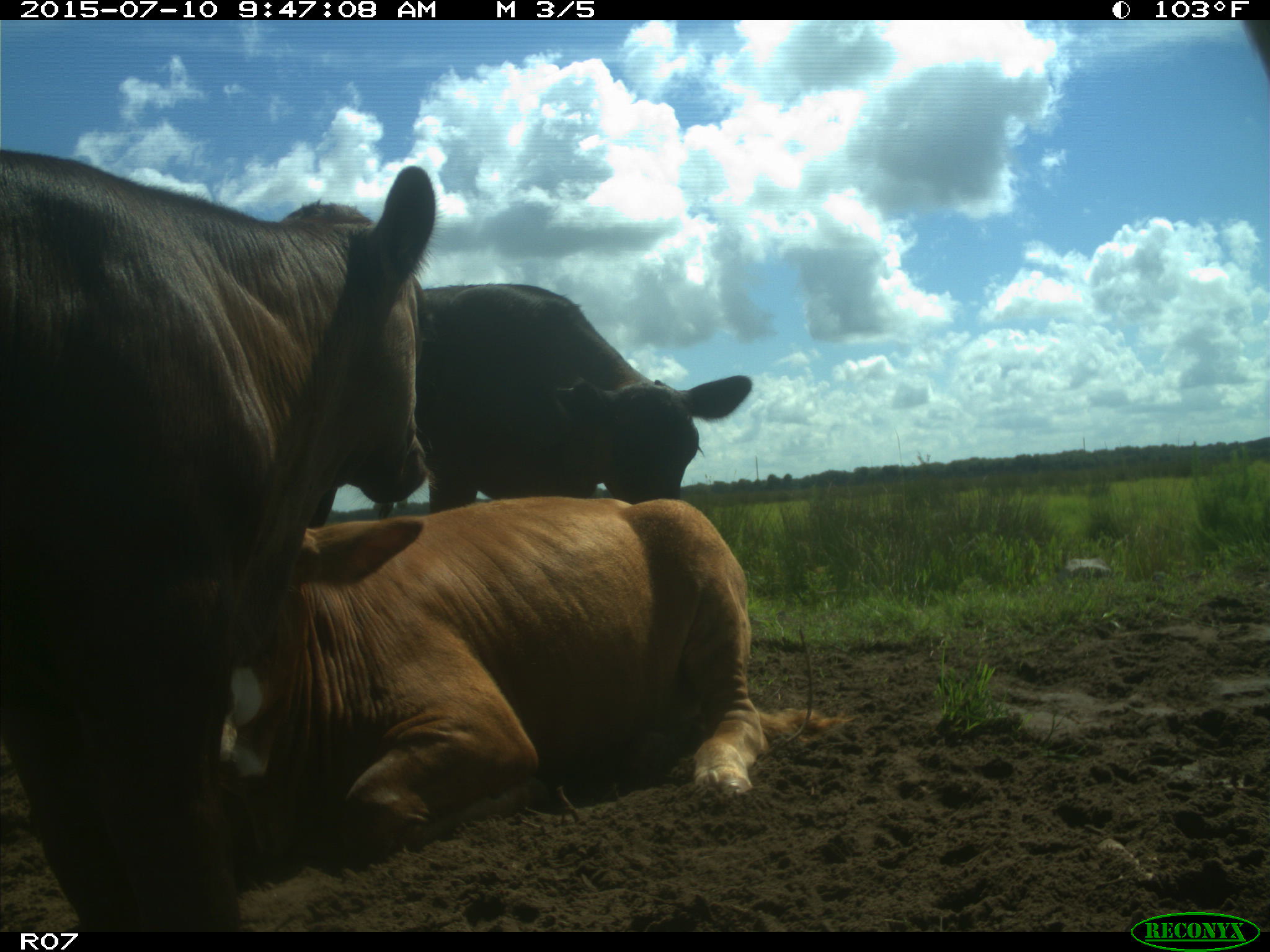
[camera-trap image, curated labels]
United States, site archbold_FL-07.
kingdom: Animalia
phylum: Chordata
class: Mammalia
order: Artiodactyla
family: Bovidae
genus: Bos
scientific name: Bos taurus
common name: domestic cow